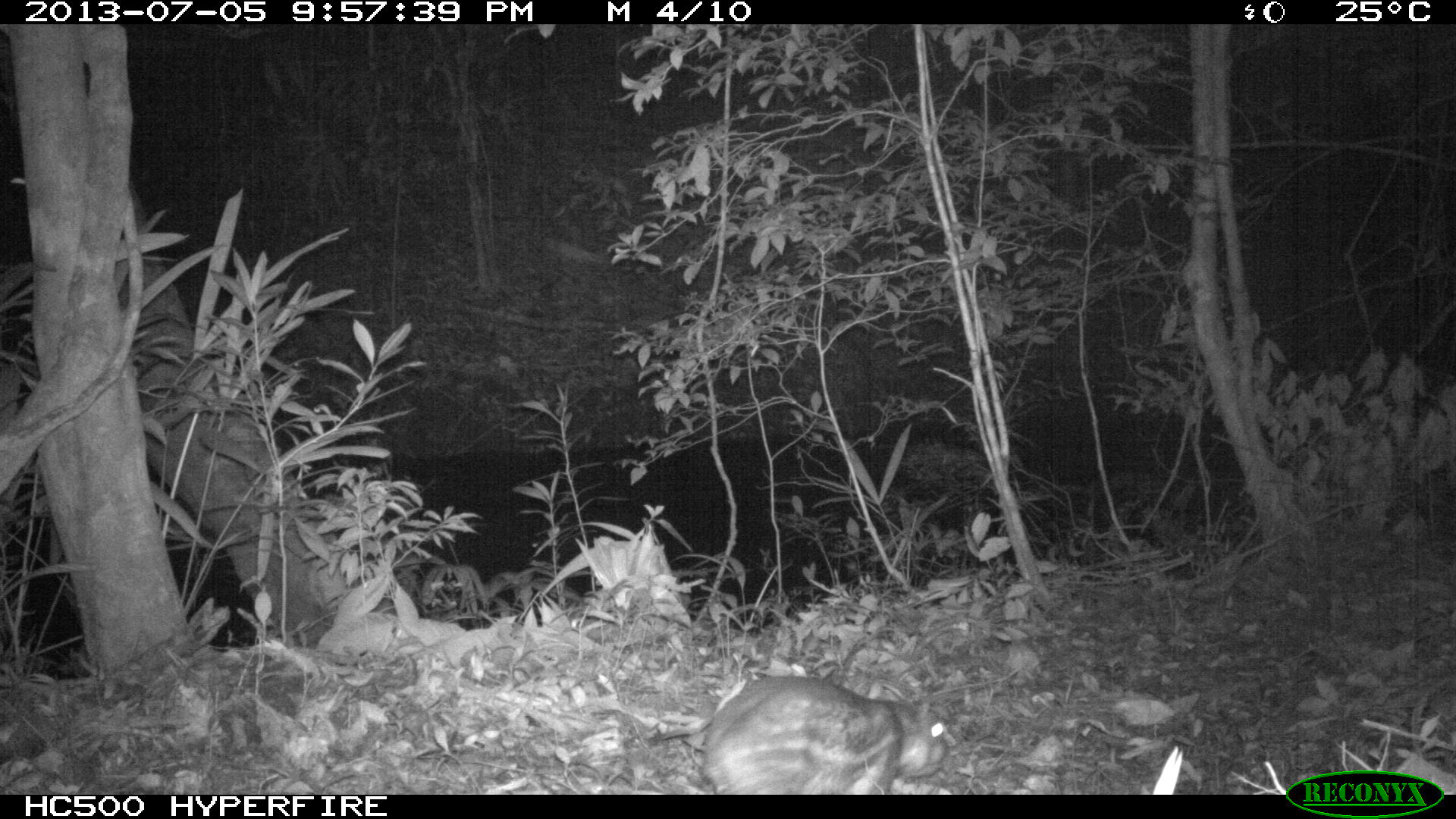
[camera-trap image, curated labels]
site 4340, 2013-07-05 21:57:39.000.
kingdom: Animalia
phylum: Chordata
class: Mammalia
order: Rodentia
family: Cuniculidae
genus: Cuniculus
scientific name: Cuniculus paca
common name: lowland paca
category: agouti paca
Agouti paca (lowland paca) (Cuniculus paca), count 1.